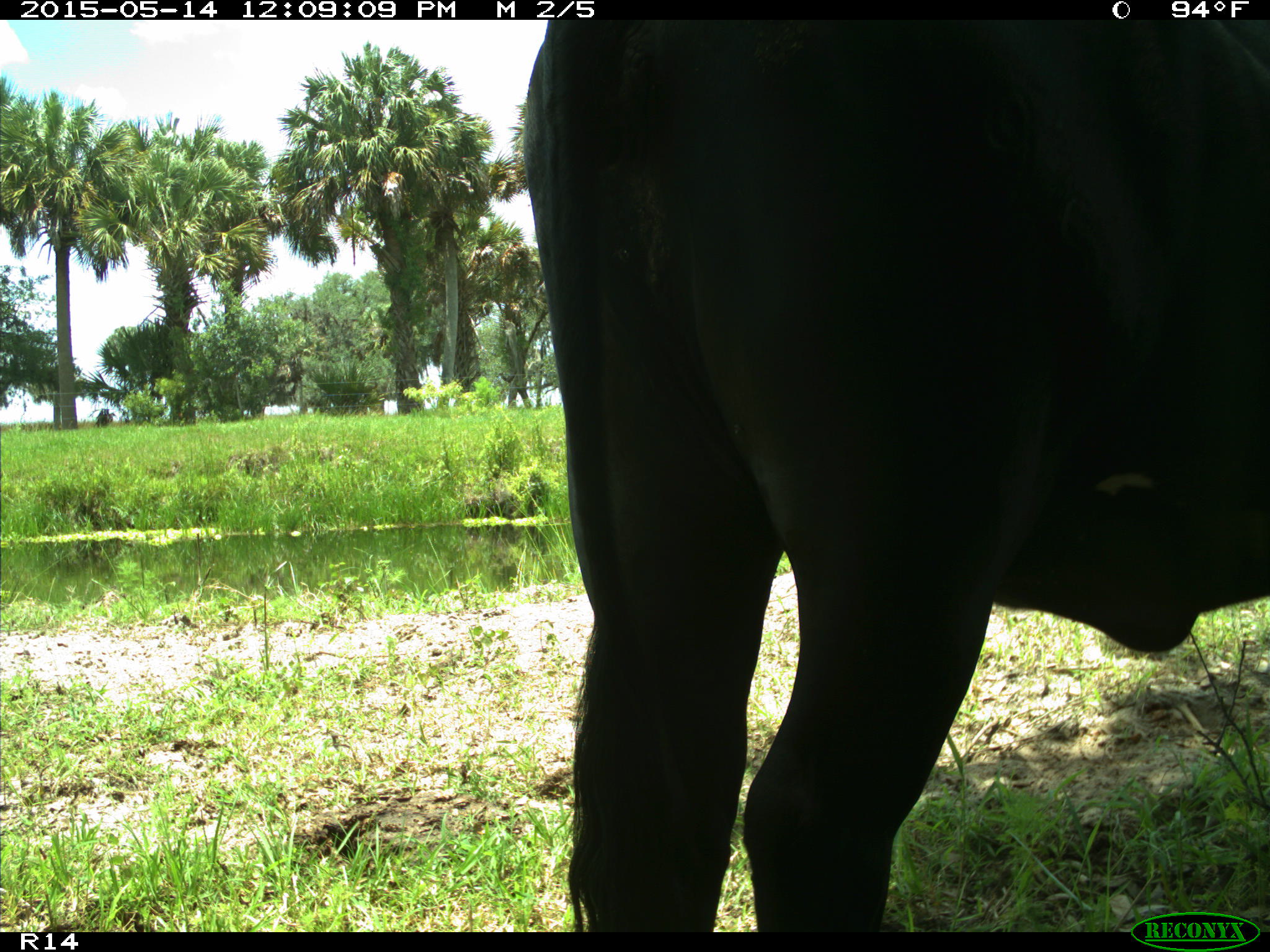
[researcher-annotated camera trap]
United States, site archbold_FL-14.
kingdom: Animalia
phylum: Chordata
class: Mammalia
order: Artiodactyla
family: Bovidae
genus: Bos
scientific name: Bos taurus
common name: domestic cow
Bos taurus (domestic cow).